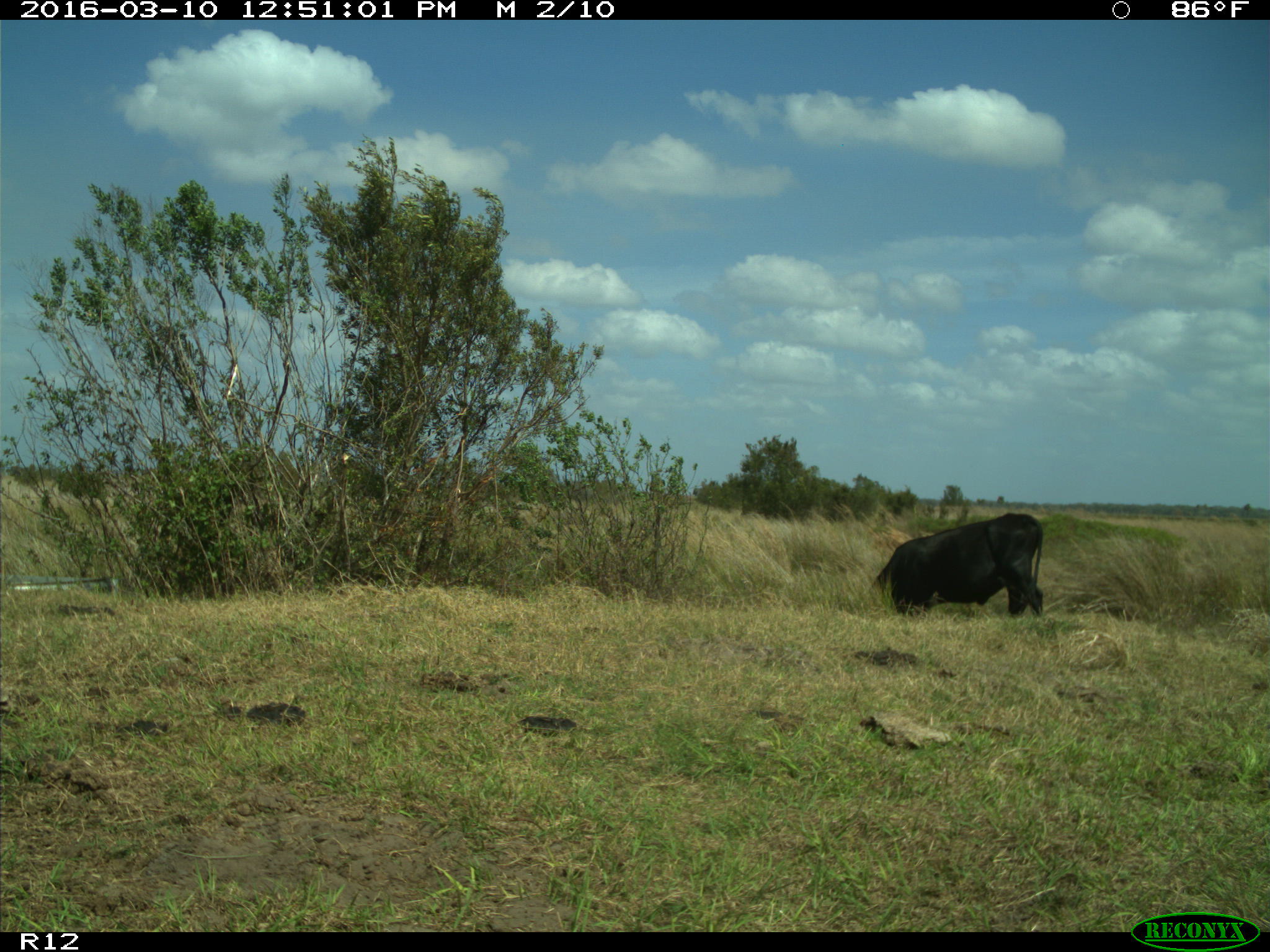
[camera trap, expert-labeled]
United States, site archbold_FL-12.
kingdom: Animalia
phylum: Chordata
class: Mammalia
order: Artiodactyla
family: Bovidae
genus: Bos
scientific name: Bos taurus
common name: domestic cow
Bos taurus (domestic cow).